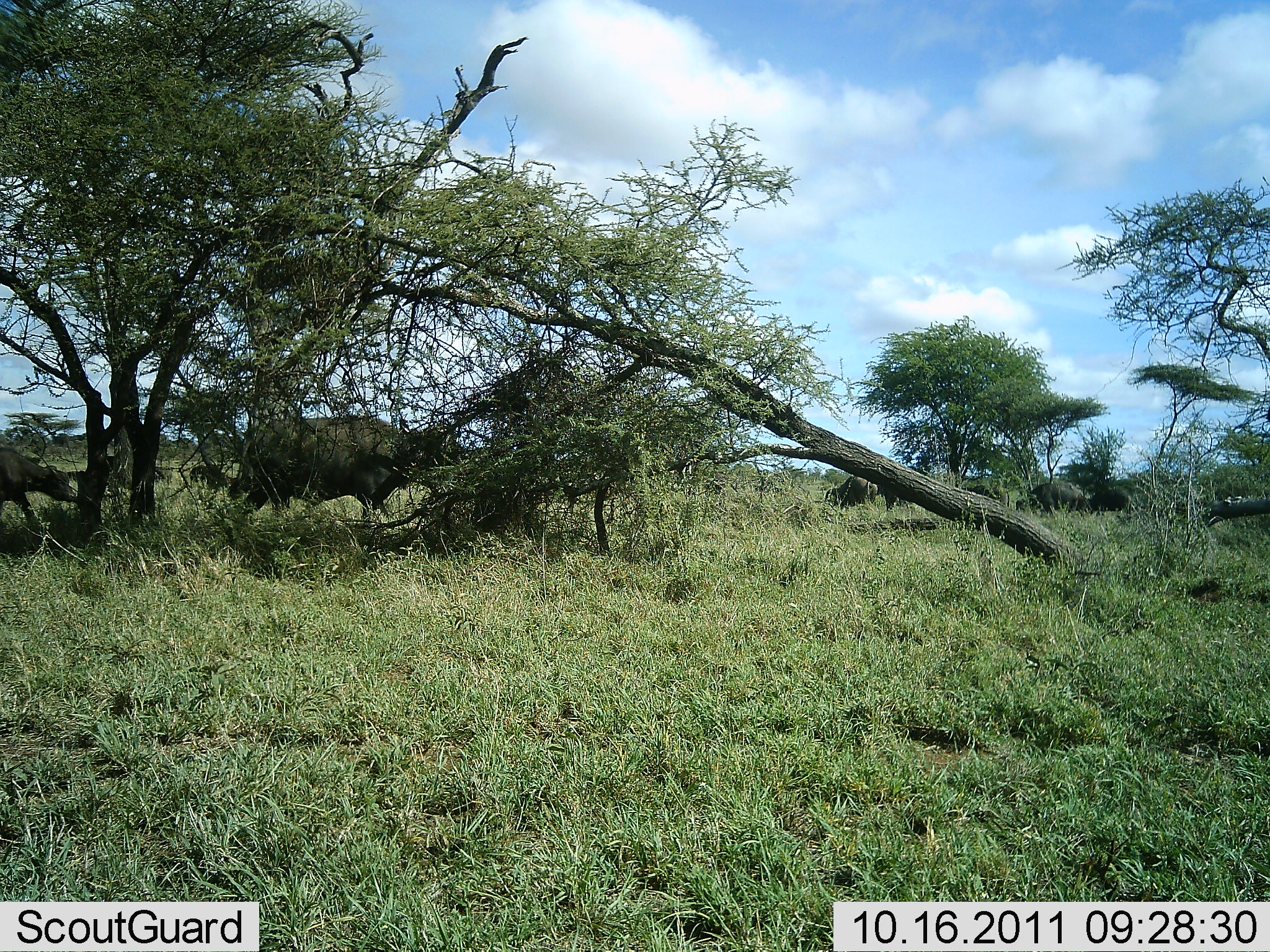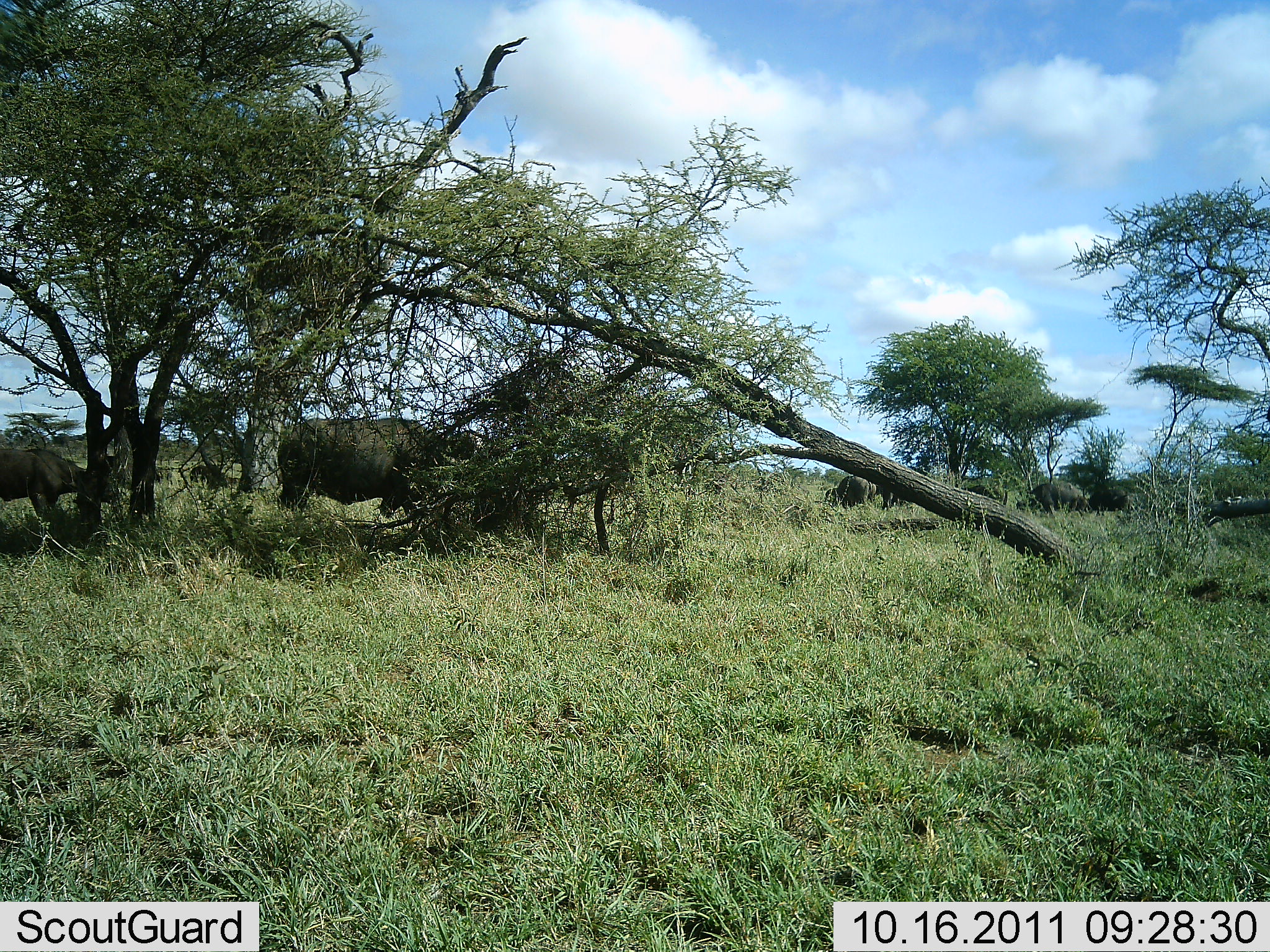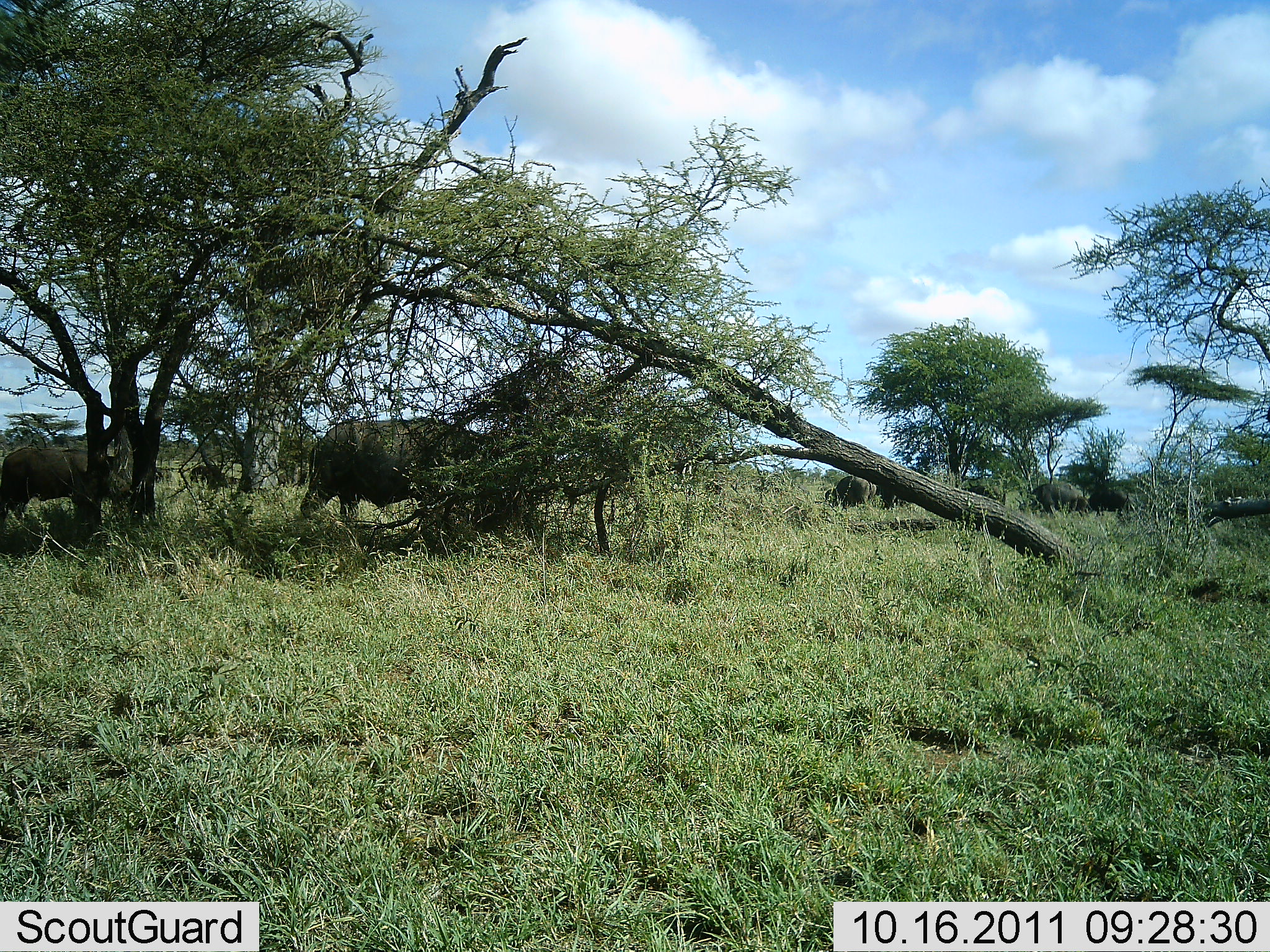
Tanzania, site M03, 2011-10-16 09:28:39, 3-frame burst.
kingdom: Animalia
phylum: Chordata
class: Mammalia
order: Artiodactyla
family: Bovidae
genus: Syncerus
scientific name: Syncerus caffer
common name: cape buffalo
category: buffalo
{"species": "buffalo (cape buffalo) (Syncerus caffer)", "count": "6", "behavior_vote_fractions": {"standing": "40%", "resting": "0%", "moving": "90%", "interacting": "0%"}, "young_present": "0%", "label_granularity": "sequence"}